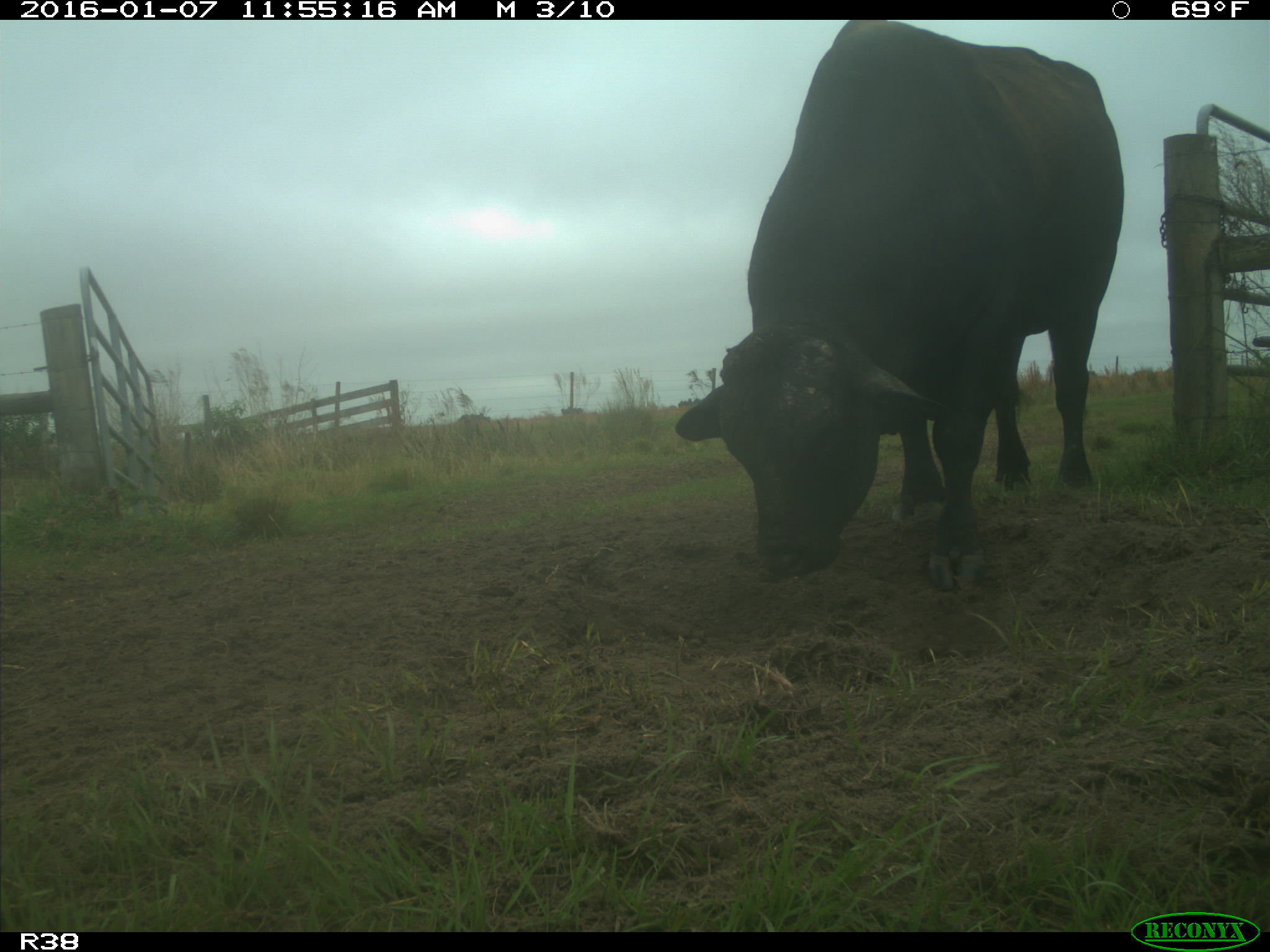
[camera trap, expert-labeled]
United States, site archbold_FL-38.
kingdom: Animalia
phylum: Chordata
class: Mammalia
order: Artiodactyla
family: Bovidae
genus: Bos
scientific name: Bos taurus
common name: domestic cow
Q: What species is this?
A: Bos taurus (domestic cow).